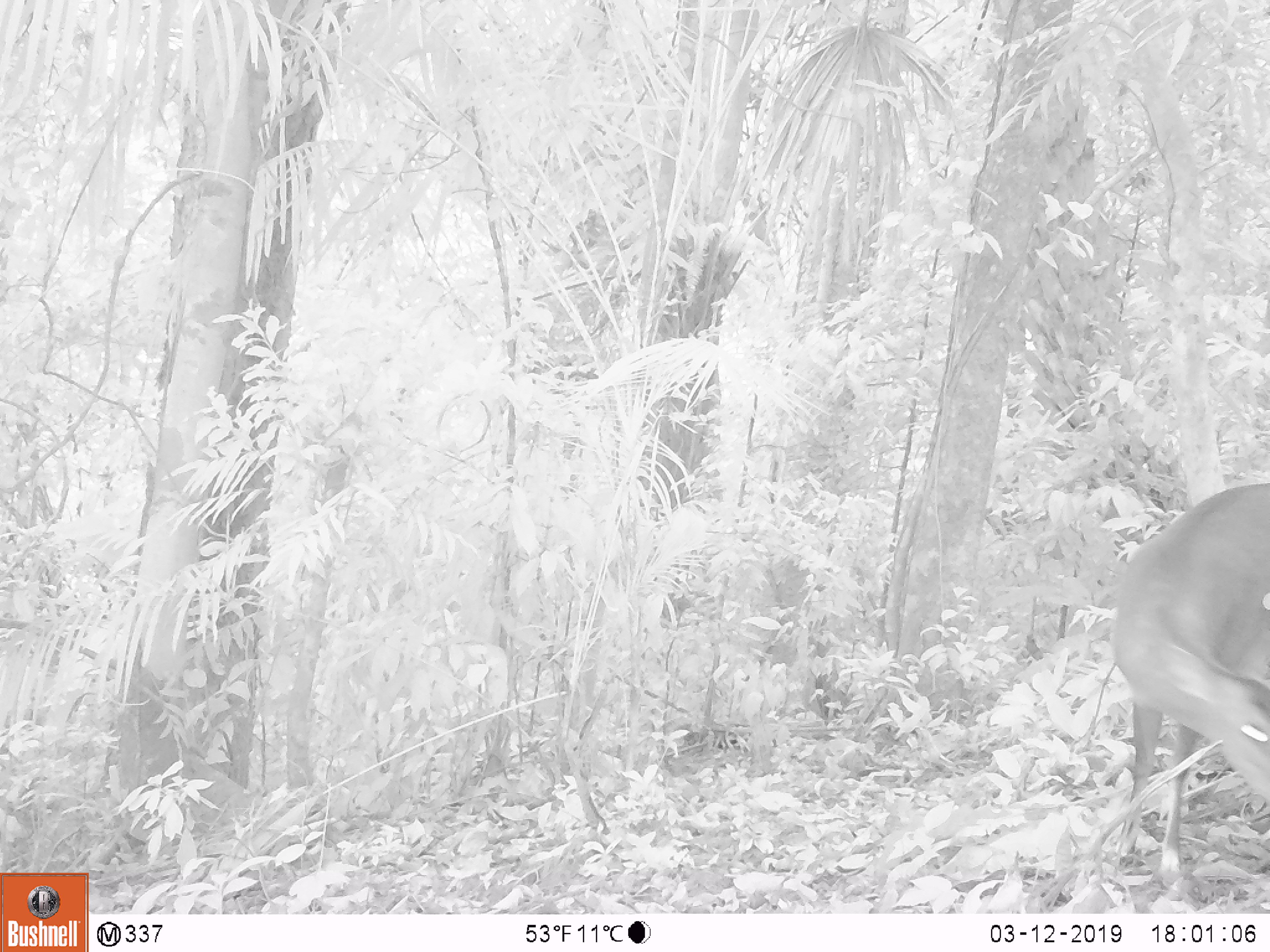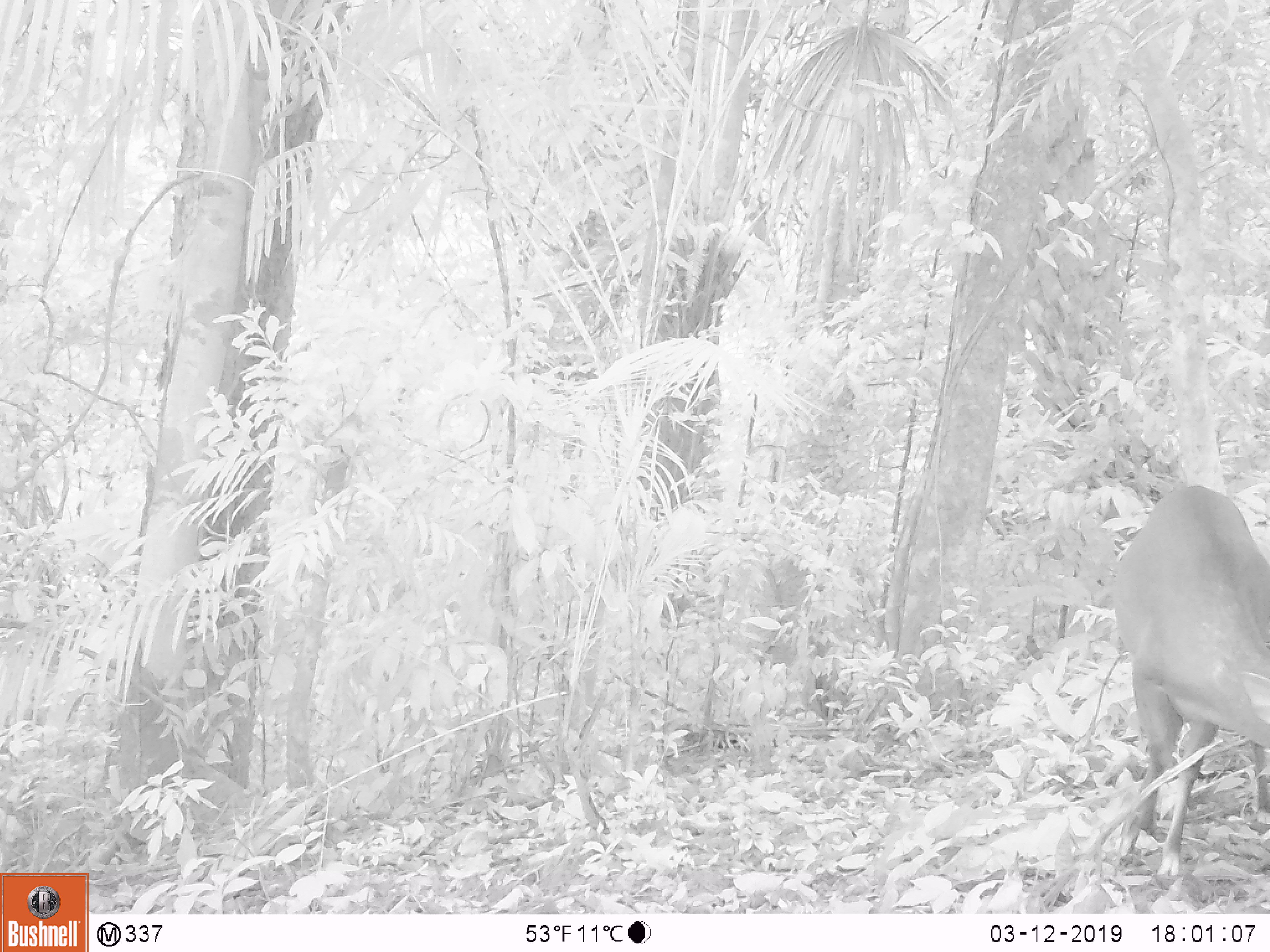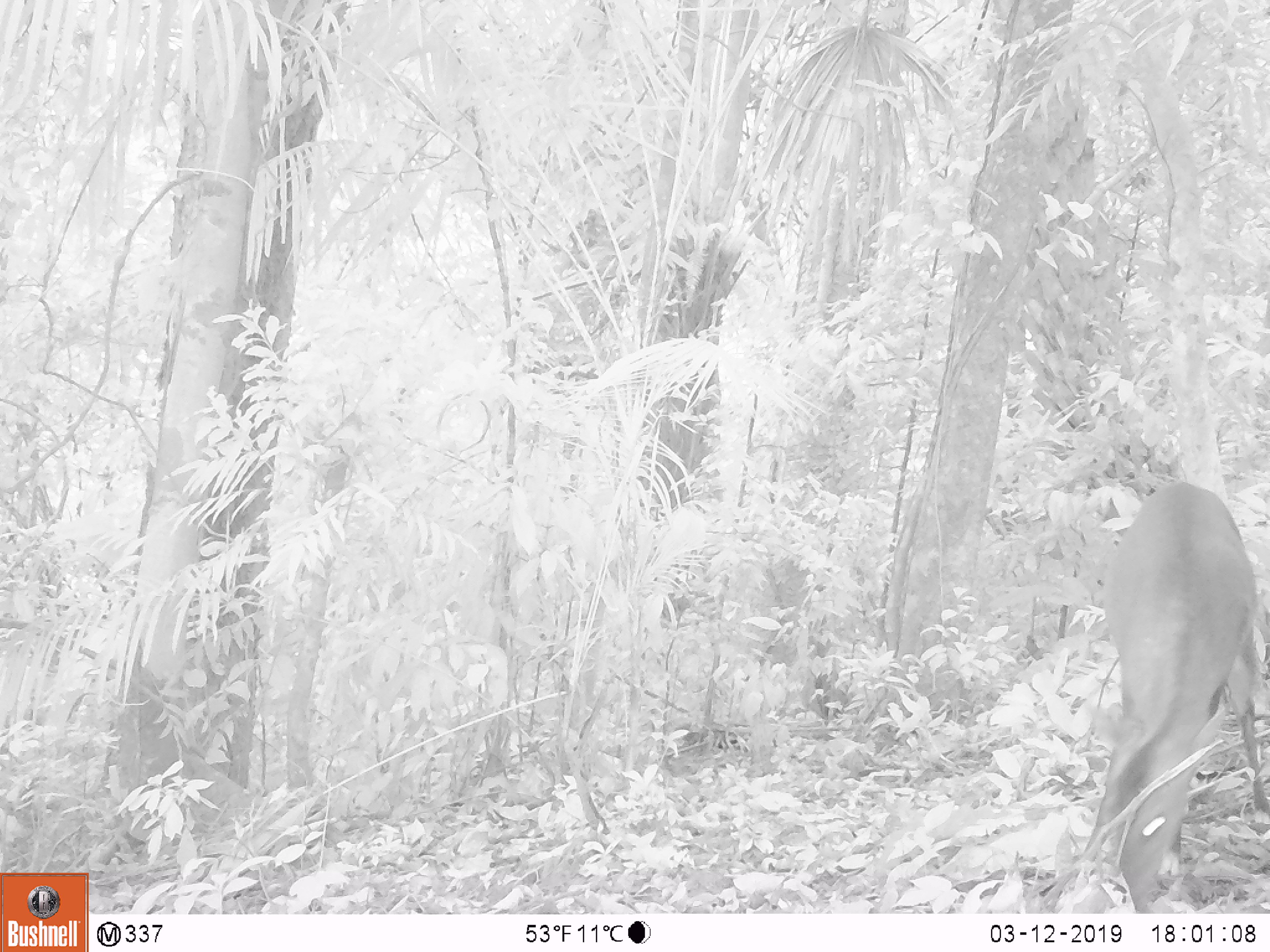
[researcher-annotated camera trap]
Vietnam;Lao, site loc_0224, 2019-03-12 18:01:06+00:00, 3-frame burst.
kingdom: Animalia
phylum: Chordata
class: Mammalia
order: Artiodactyla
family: Cervidae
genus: Muntiacus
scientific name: Muntiacus vuquangensis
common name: large-antlered muntjac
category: large antlered muntjac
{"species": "large antlered muntjac (large-antlered muntjac) (Muntiacus vuquangensis)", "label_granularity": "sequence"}